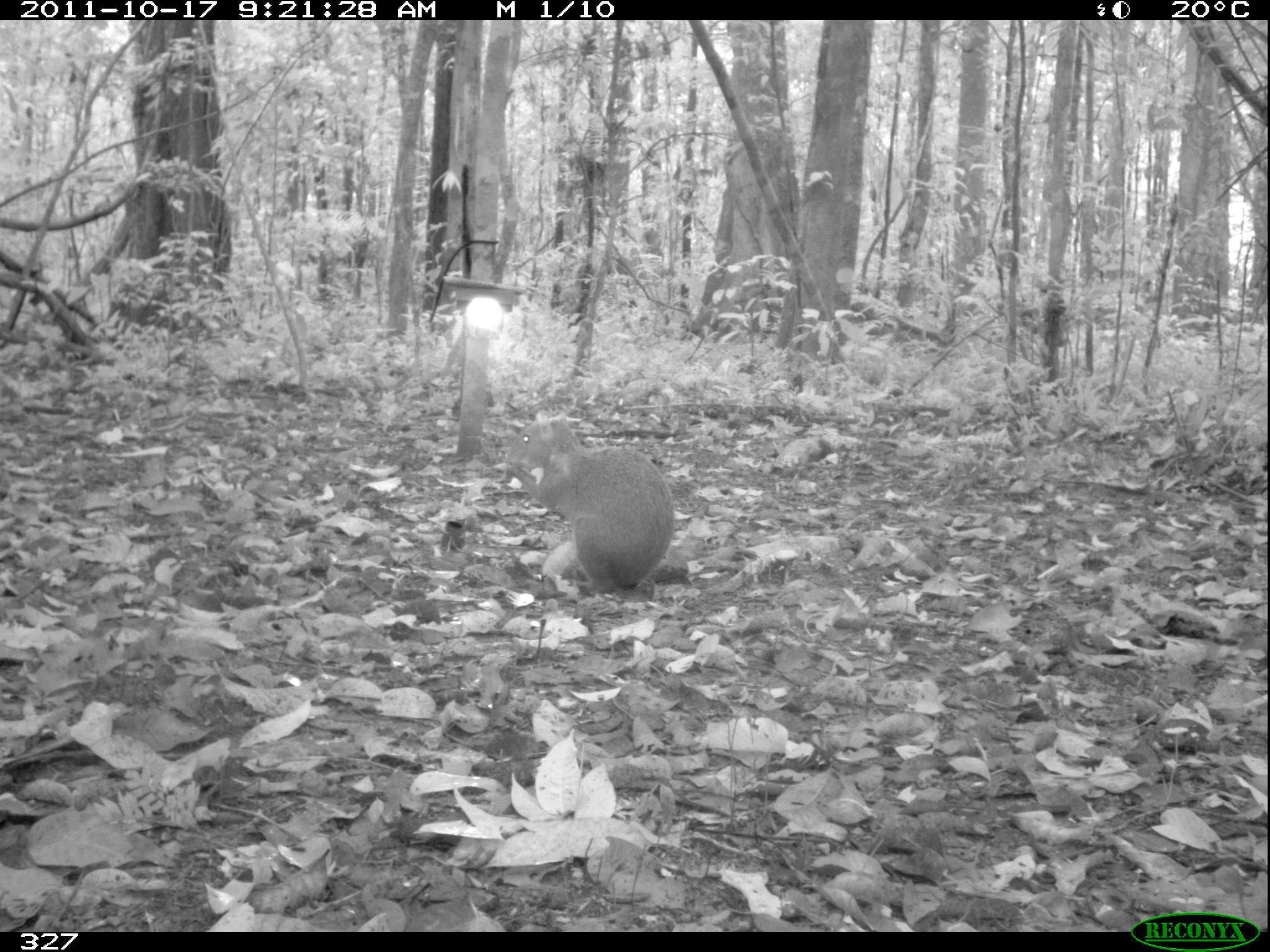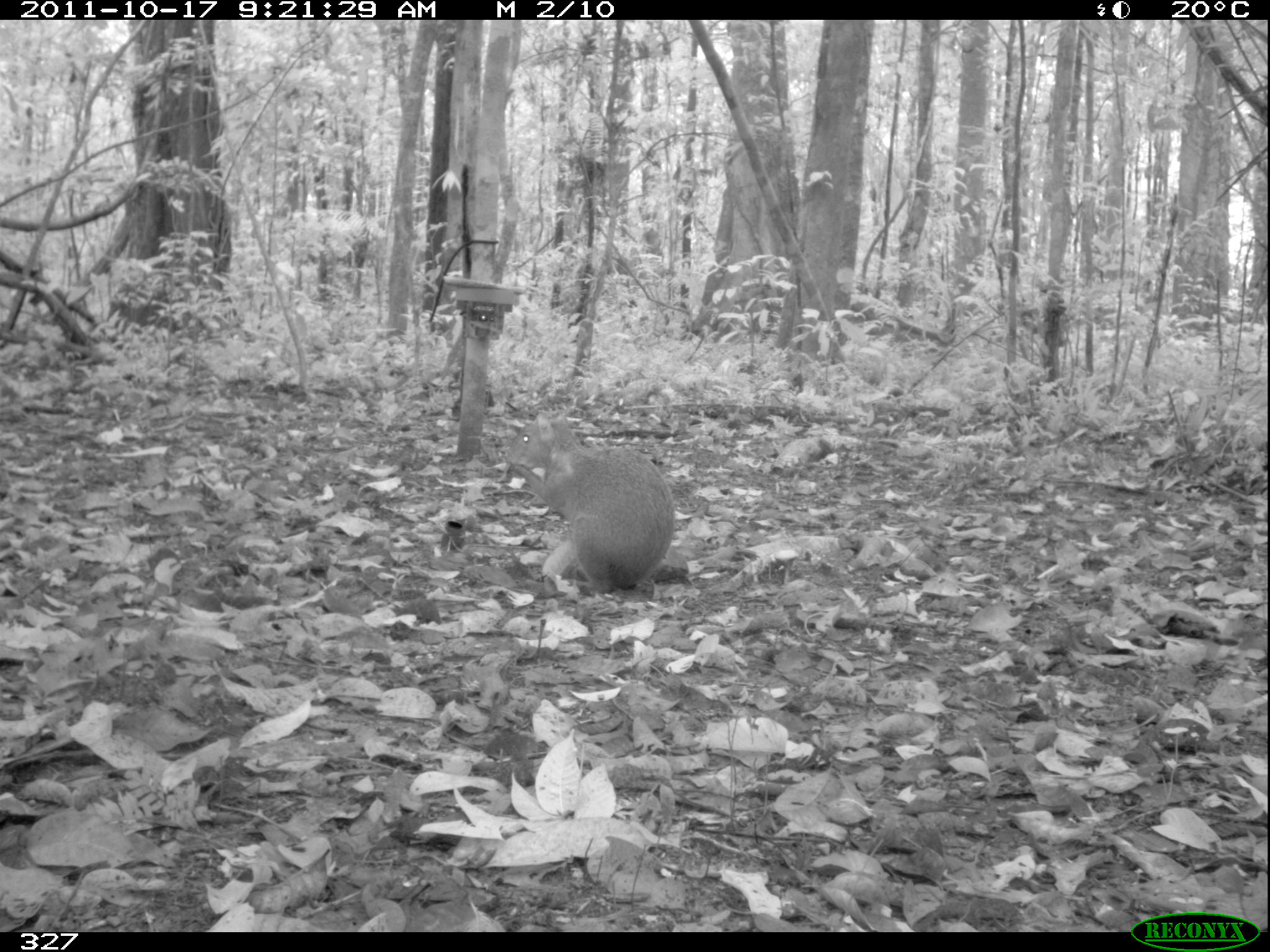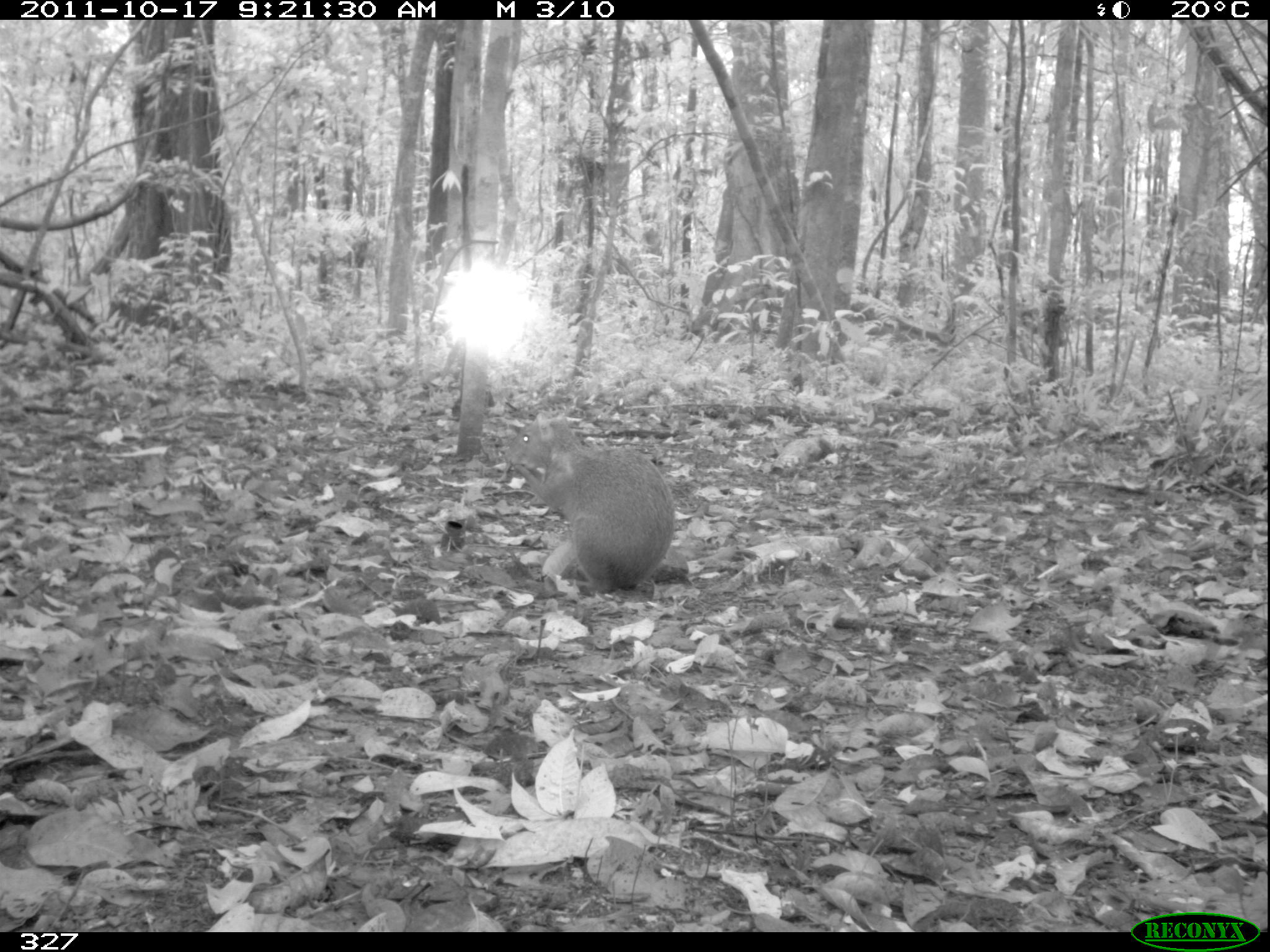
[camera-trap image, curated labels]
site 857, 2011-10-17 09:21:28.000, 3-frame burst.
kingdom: Animalia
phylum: Chordata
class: Mammalia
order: Rodentia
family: Dasyproctidae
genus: Dasyprocta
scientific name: Dasyprocta punctata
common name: central american agouti